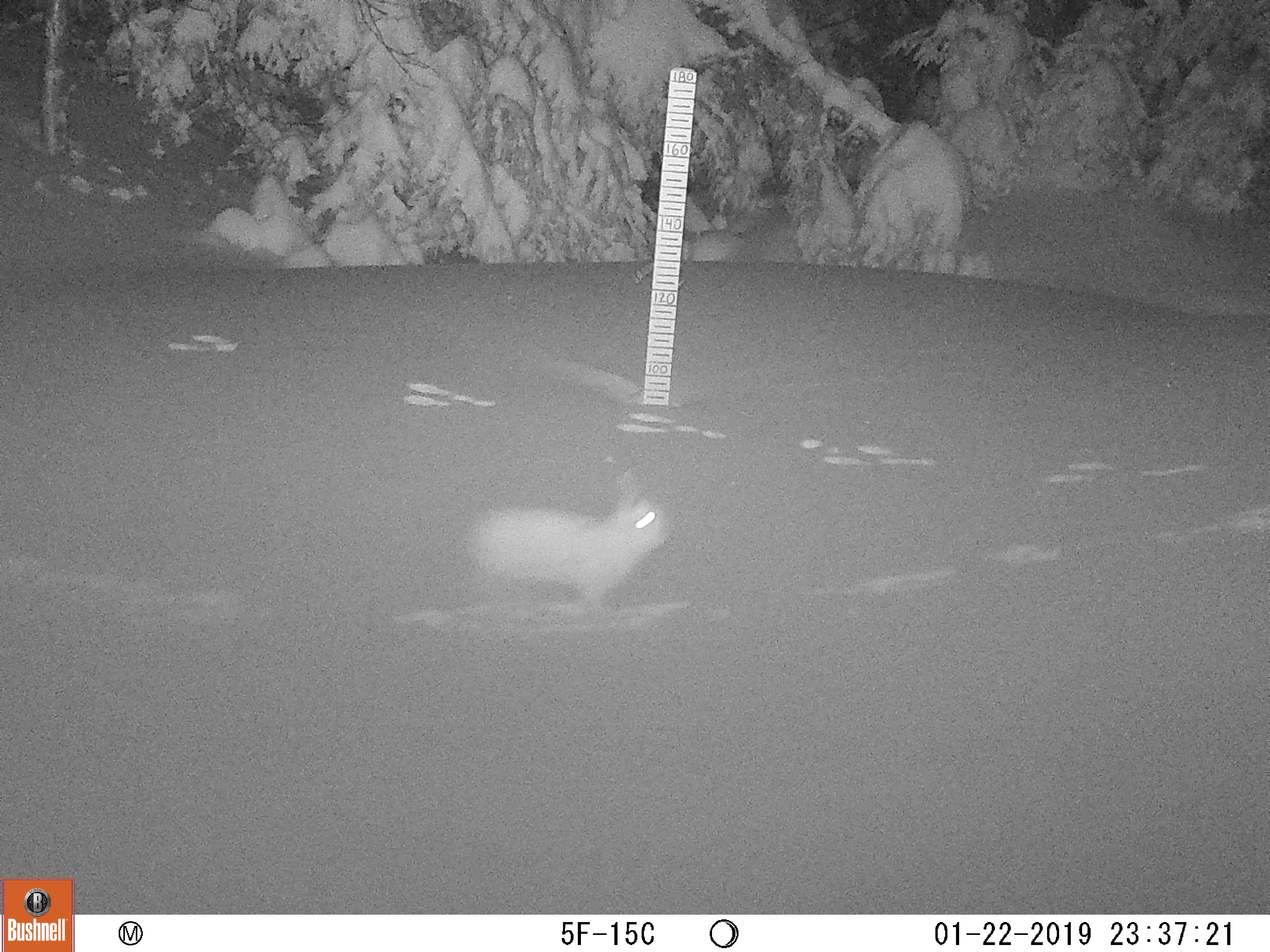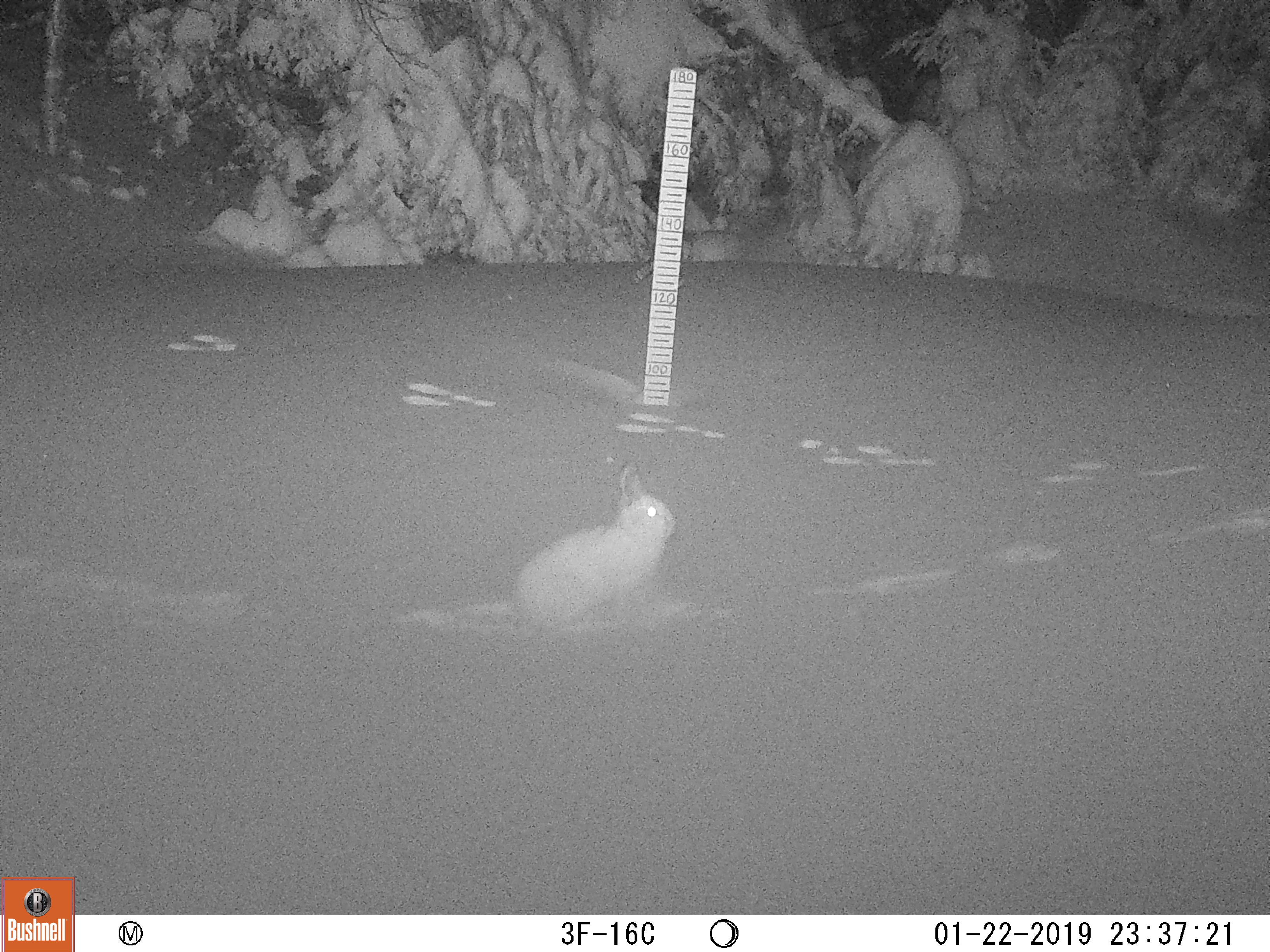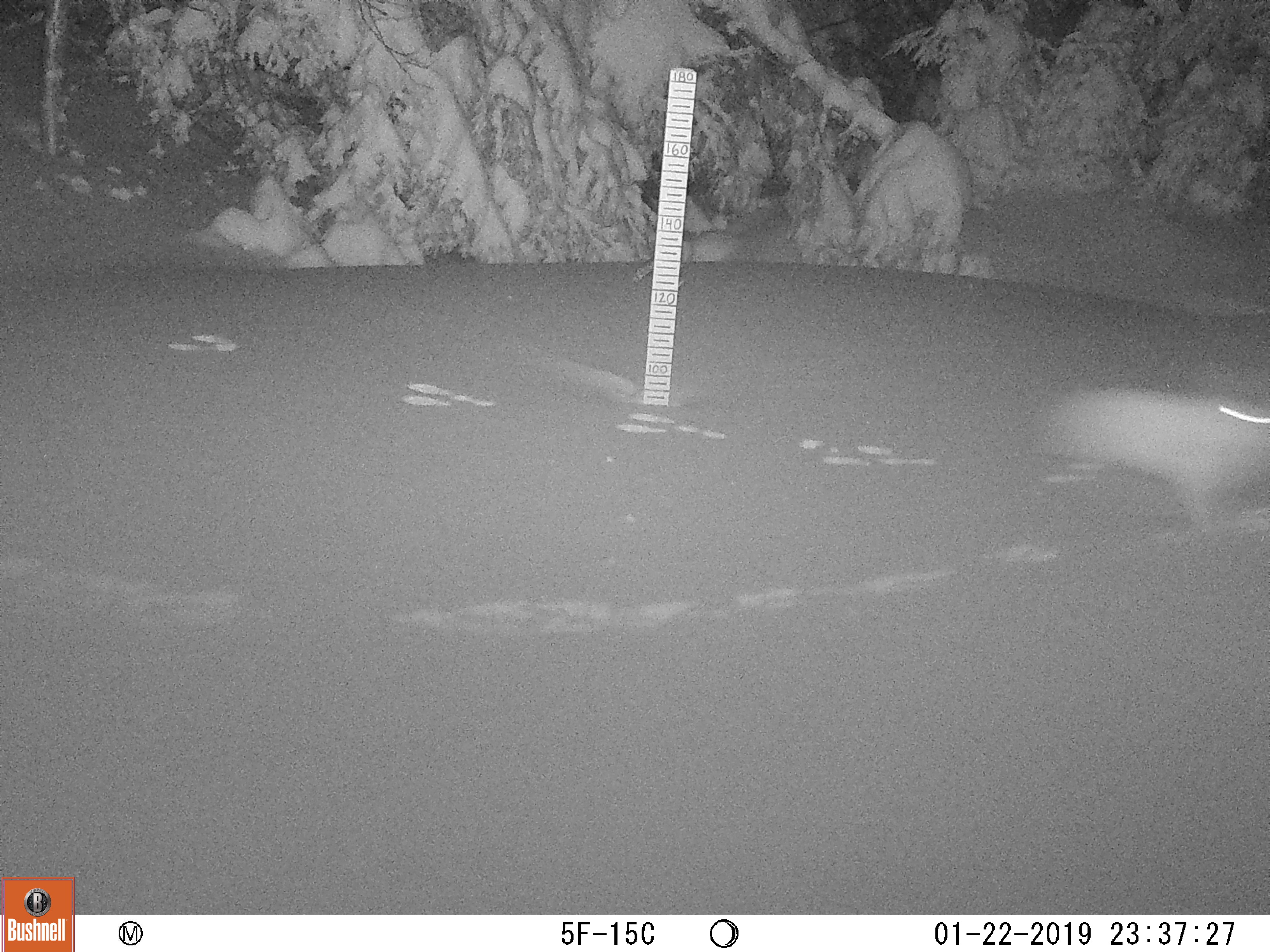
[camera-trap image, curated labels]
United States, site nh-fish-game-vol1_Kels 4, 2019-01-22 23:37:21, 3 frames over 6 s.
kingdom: Animalia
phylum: Chordata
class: Mammalia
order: Lagomorpha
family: Leporidae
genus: Lepus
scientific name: Lepus americanus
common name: snowshoe hare